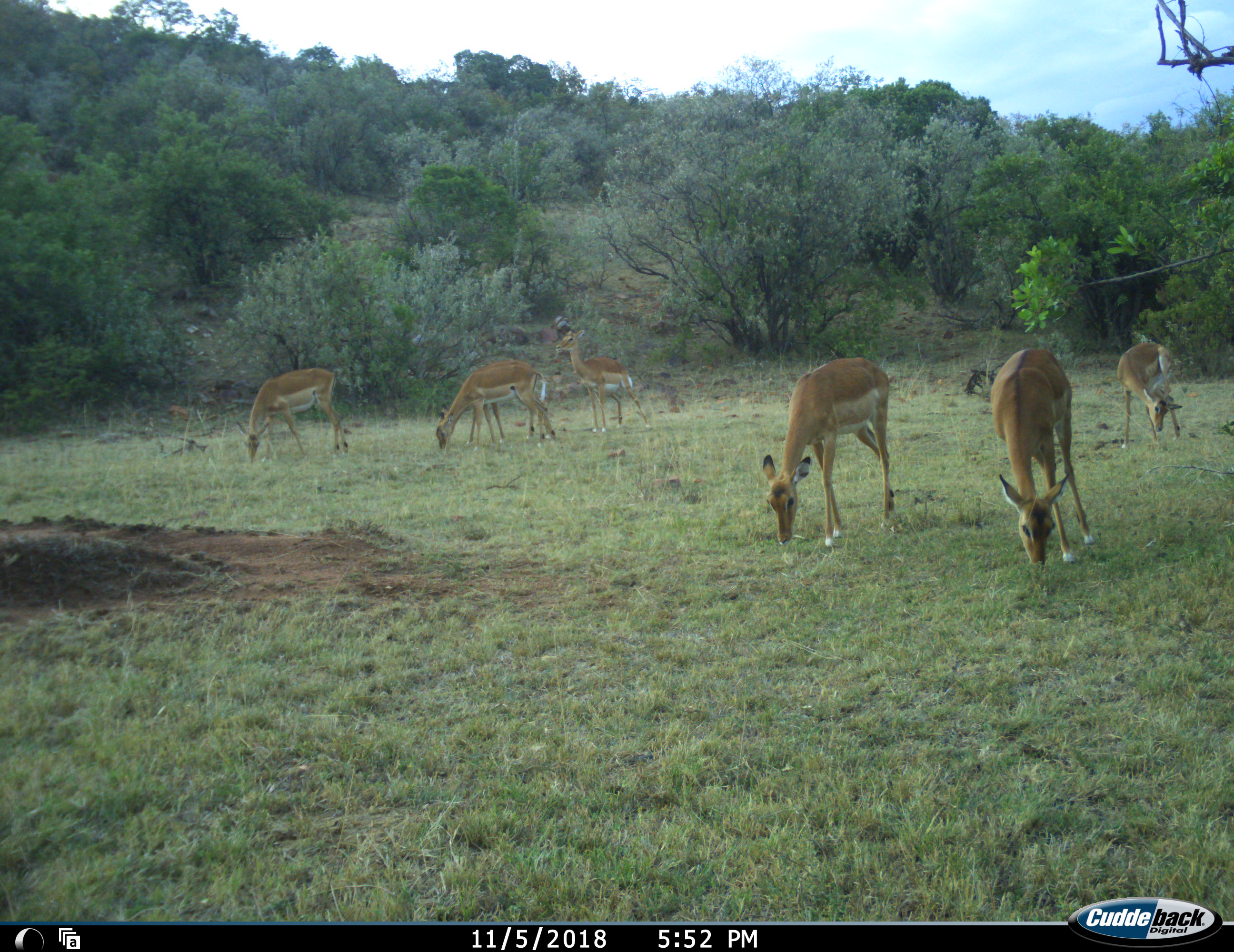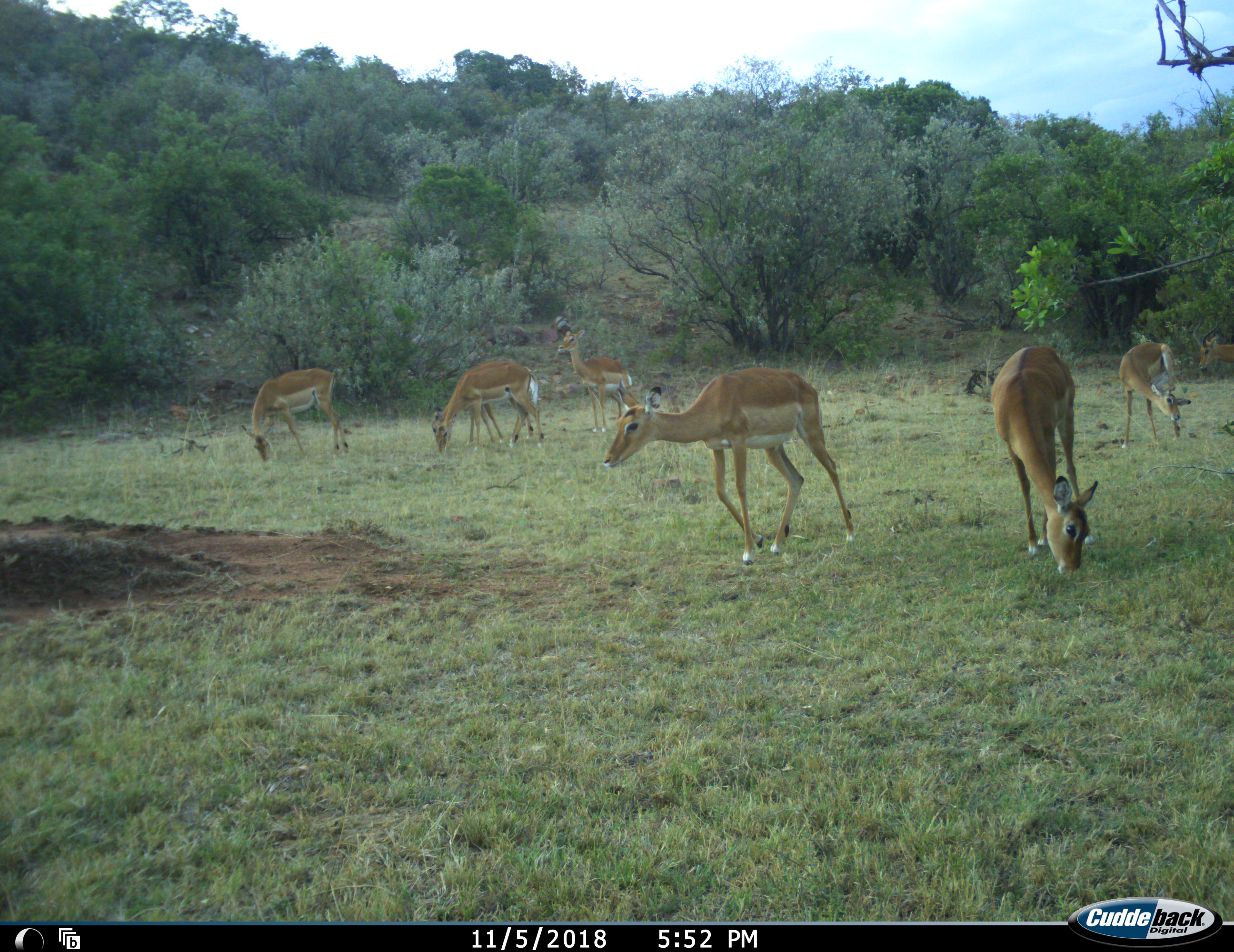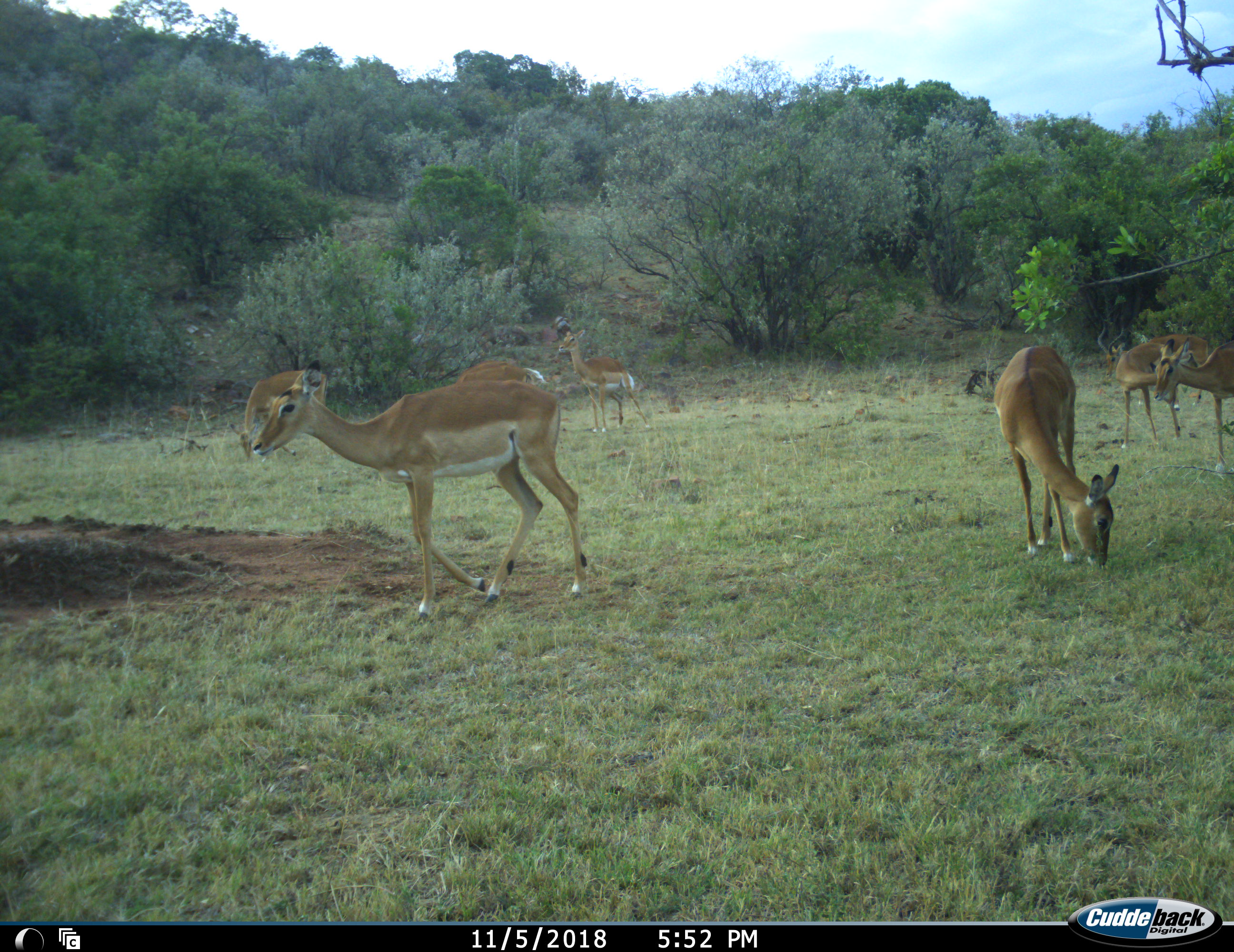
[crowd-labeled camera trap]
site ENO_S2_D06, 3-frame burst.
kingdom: Animalia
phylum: Chordata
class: Mammalia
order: Artiodactyla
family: Bovidae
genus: Aepyceros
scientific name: Aepyceros melampus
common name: impala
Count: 8.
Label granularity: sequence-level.